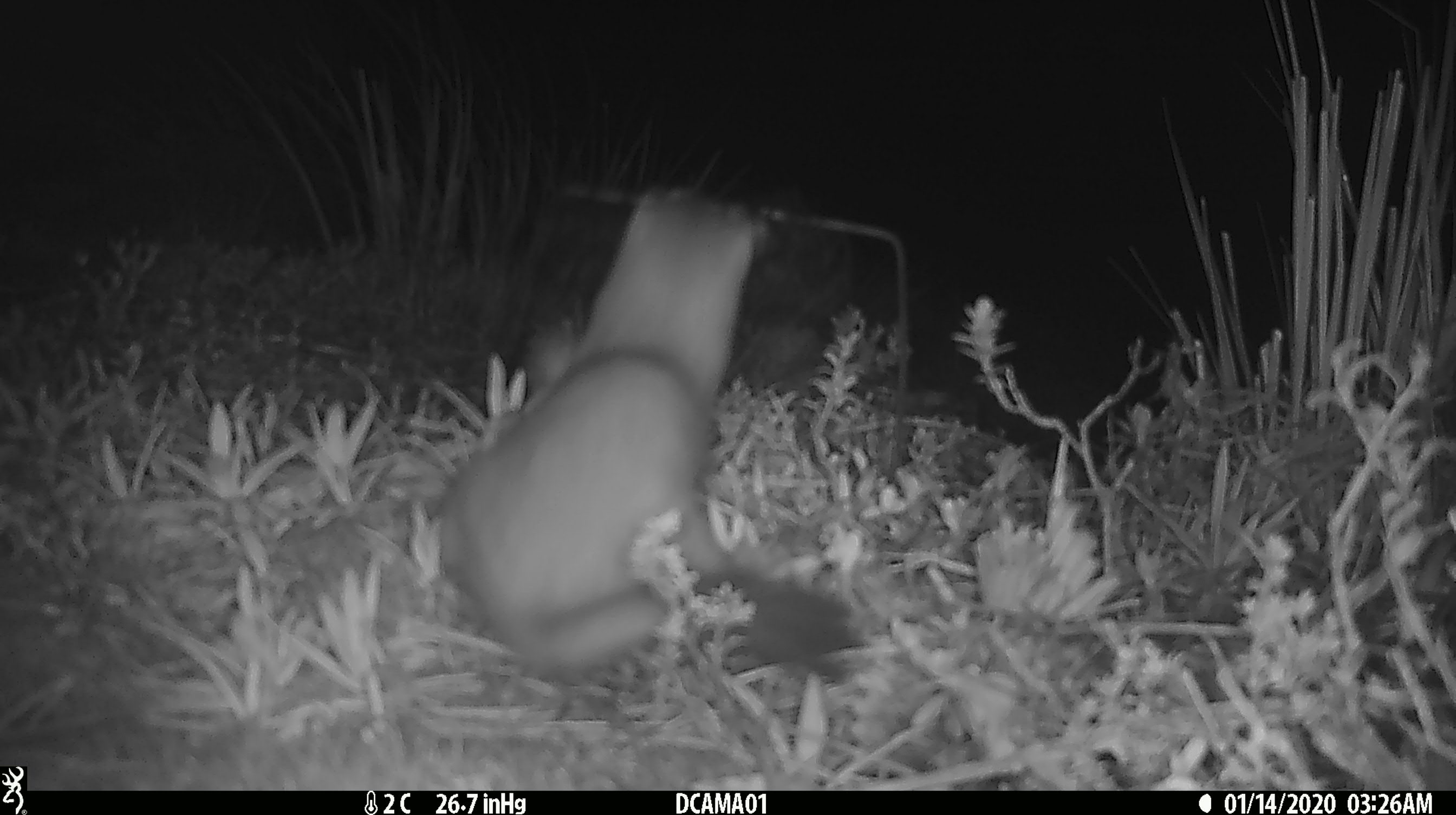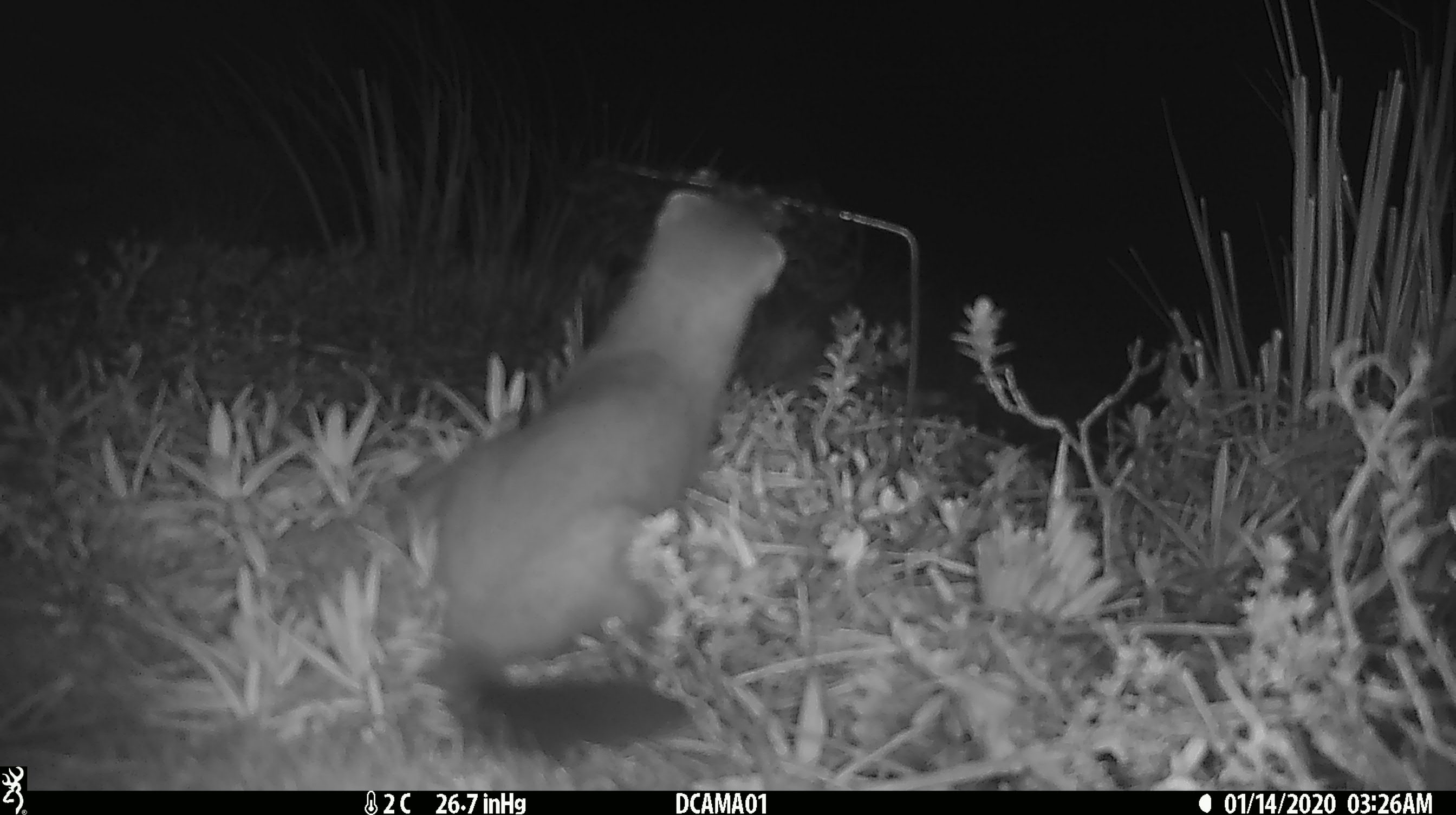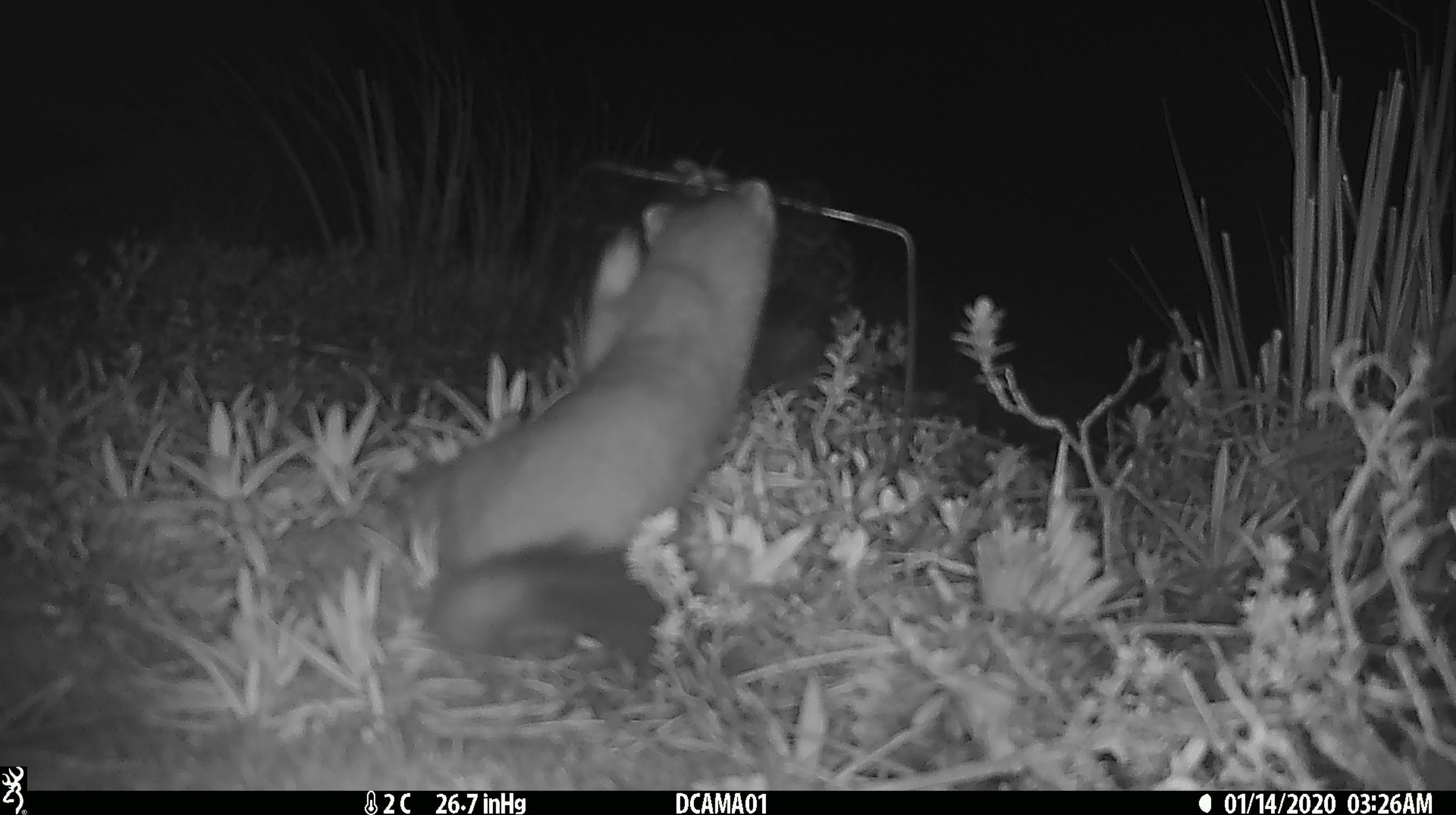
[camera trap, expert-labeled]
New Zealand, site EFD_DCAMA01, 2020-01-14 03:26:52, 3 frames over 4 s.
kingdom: Animalia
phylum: Chordata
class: Mammalia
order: Carnivora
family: Mustelidae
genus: Mustela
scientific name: Mustela erminea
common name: stoat